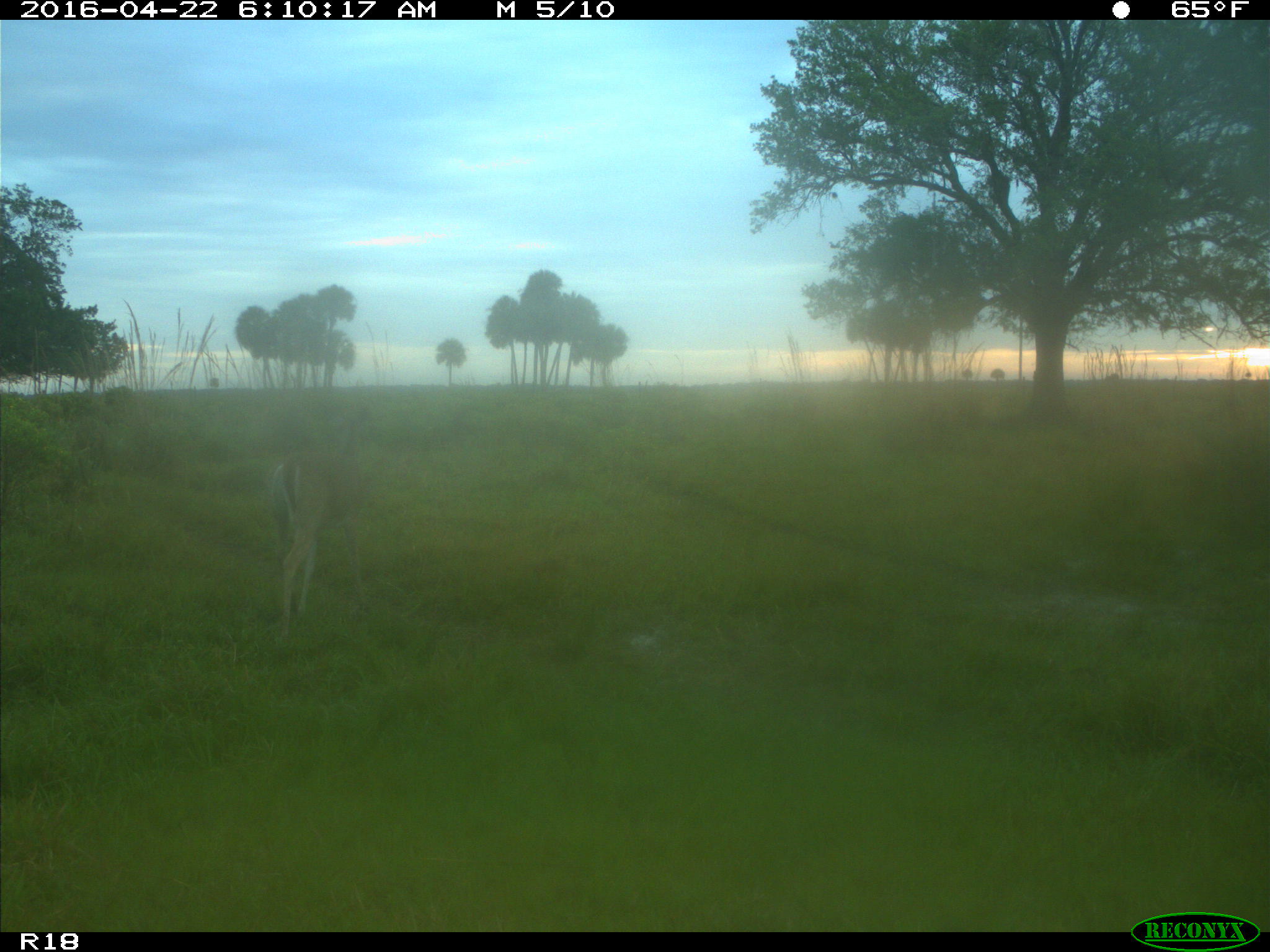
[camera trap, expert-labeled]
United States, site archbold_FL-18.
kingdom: Animalia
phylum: Chordata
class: Mammalia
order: Artiodactyla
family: Cervidae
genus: Odocoileus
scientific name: Odocoileus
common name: deer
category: unidentified deer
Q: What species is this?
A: Unidentified deer (deer) (Odocoileus).